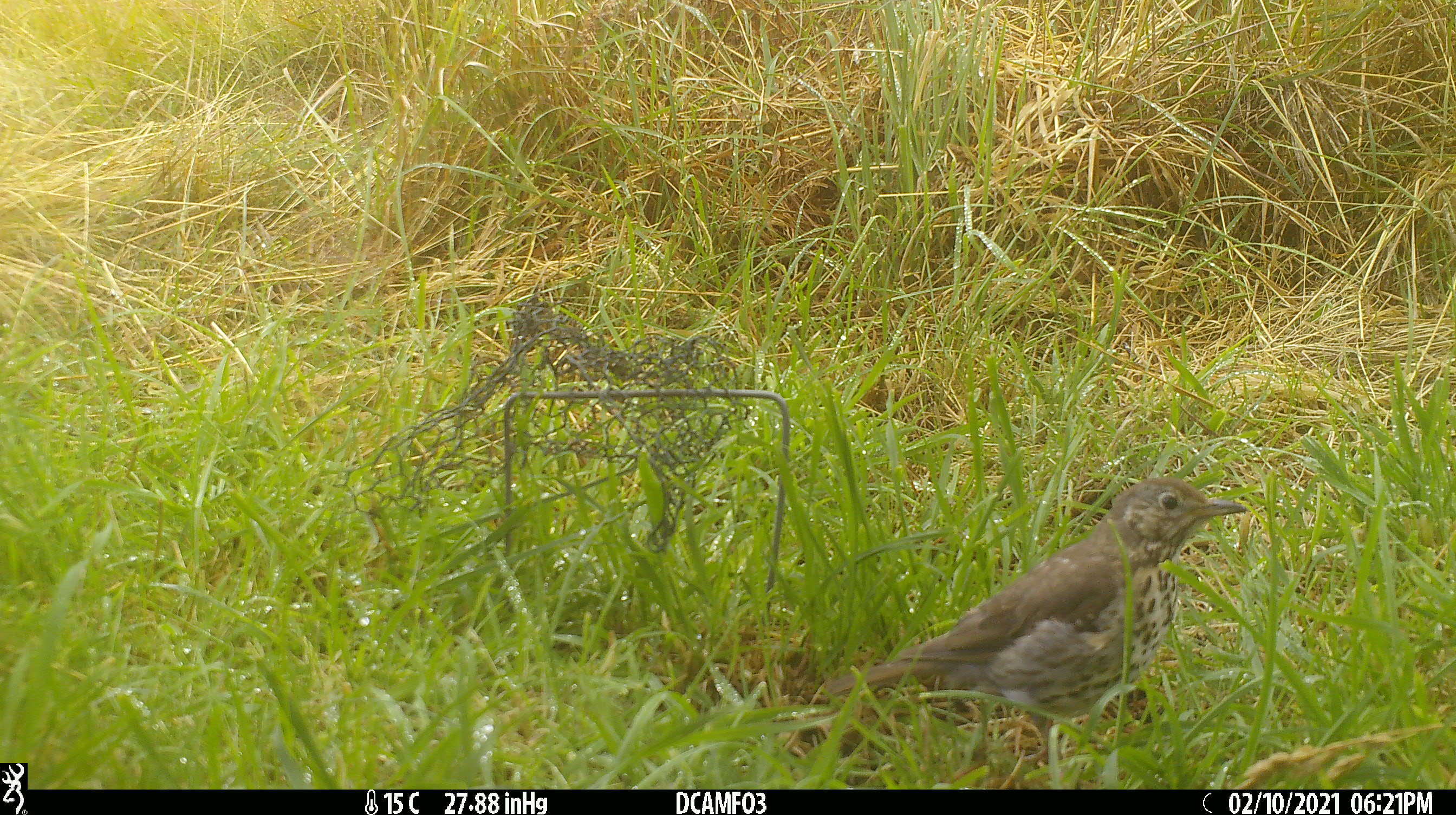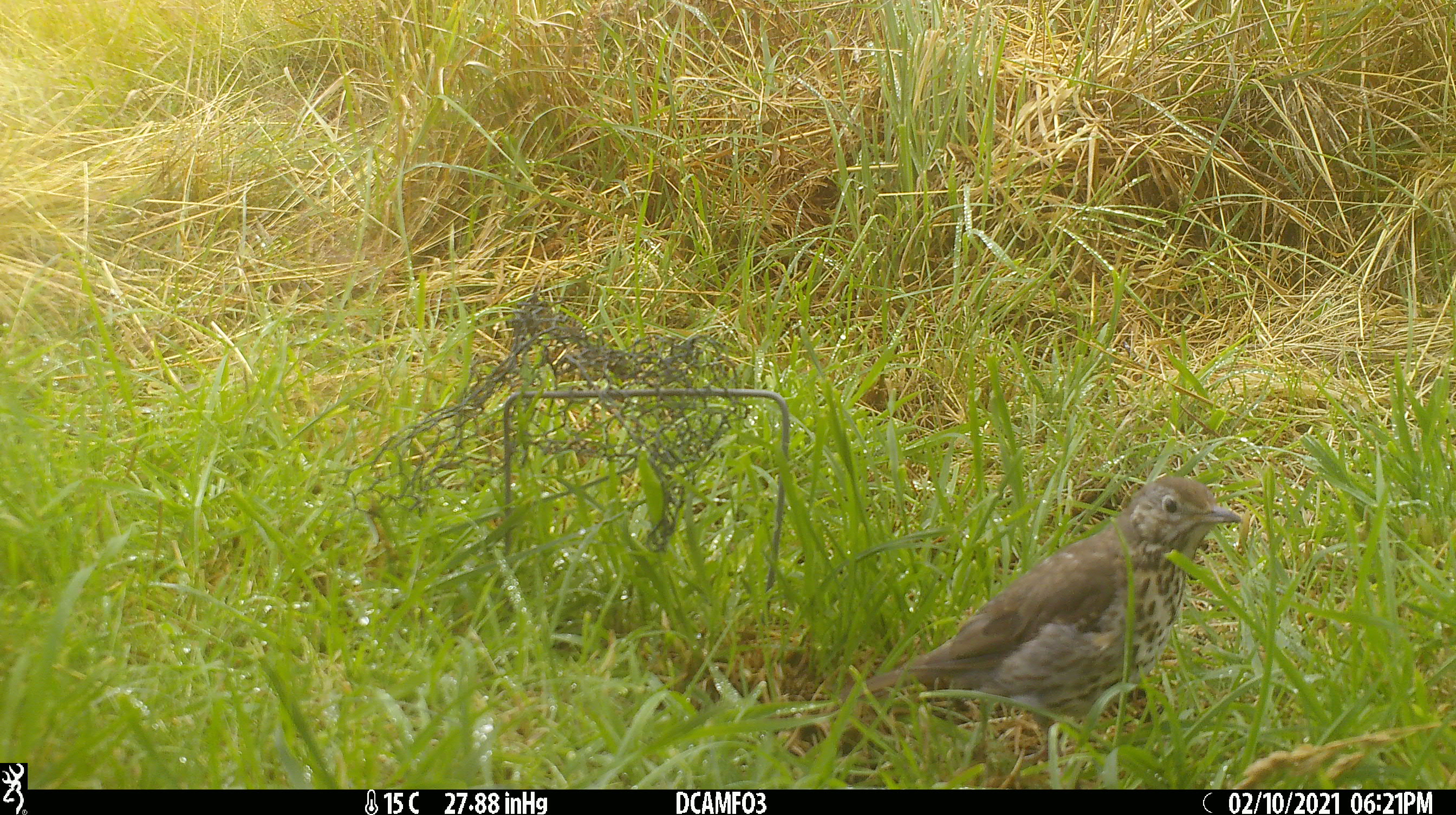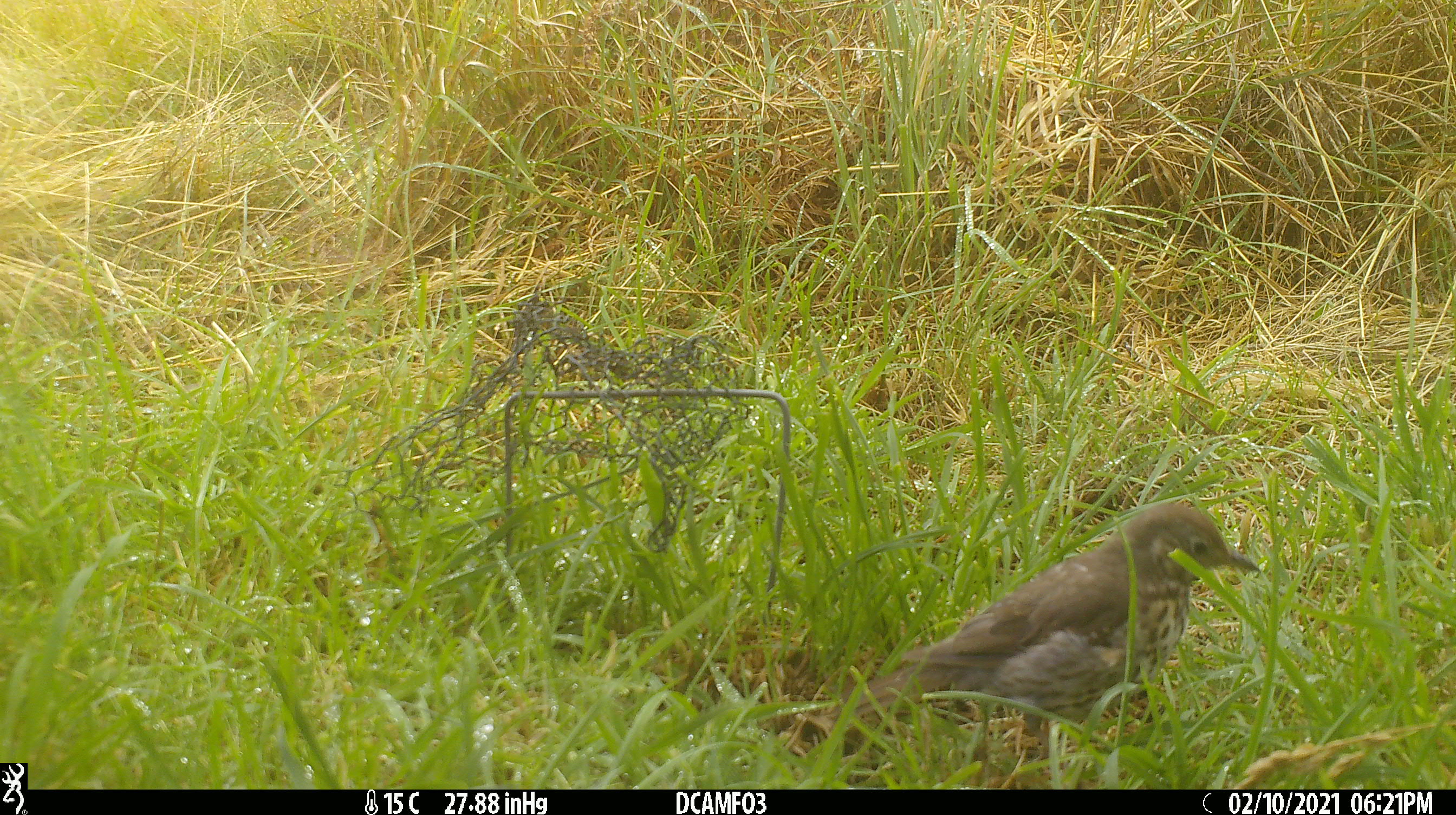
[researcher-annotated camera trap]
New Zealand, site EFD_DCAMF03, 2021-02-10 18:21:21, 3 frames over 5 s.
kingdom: Animalia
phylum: Chordata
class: Aves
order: Passeriformes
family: Turdidae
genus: Turdus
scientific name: Turdus philomelos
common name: song thrush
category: thrush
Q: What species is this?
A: Thrush (song thrush) (Turdus philomelos).